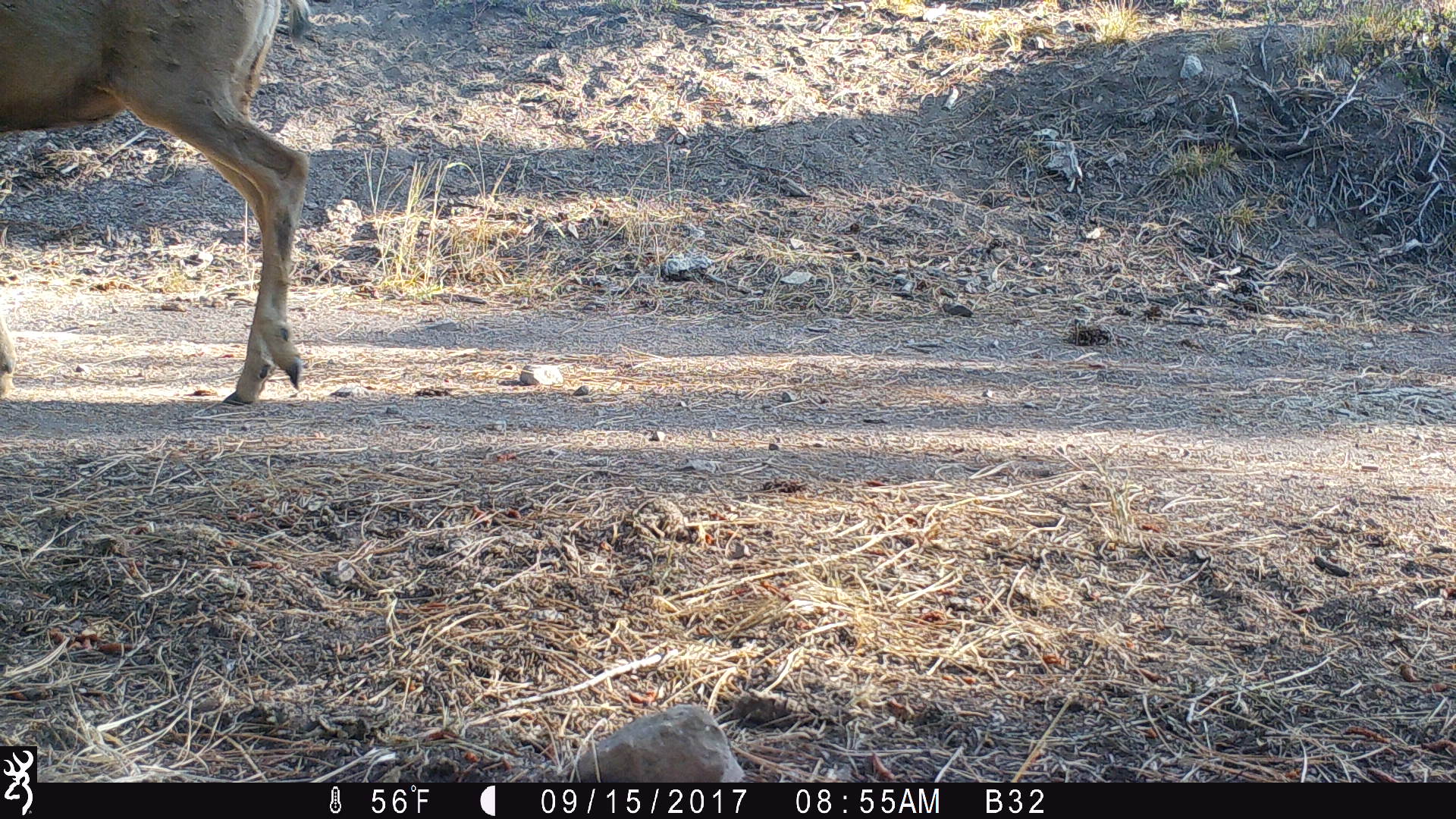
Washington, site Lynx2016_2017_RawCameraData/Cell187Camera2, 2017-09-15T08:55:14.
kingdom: Animalia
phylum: Chordata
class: Mammalia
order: Artiodactyla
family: Cervidae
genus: Odocoileus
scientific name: Odocoileus hemionus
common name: mule deer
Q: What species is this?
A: Odocoileus hemionus (mule deer).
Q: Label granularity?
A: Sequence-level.